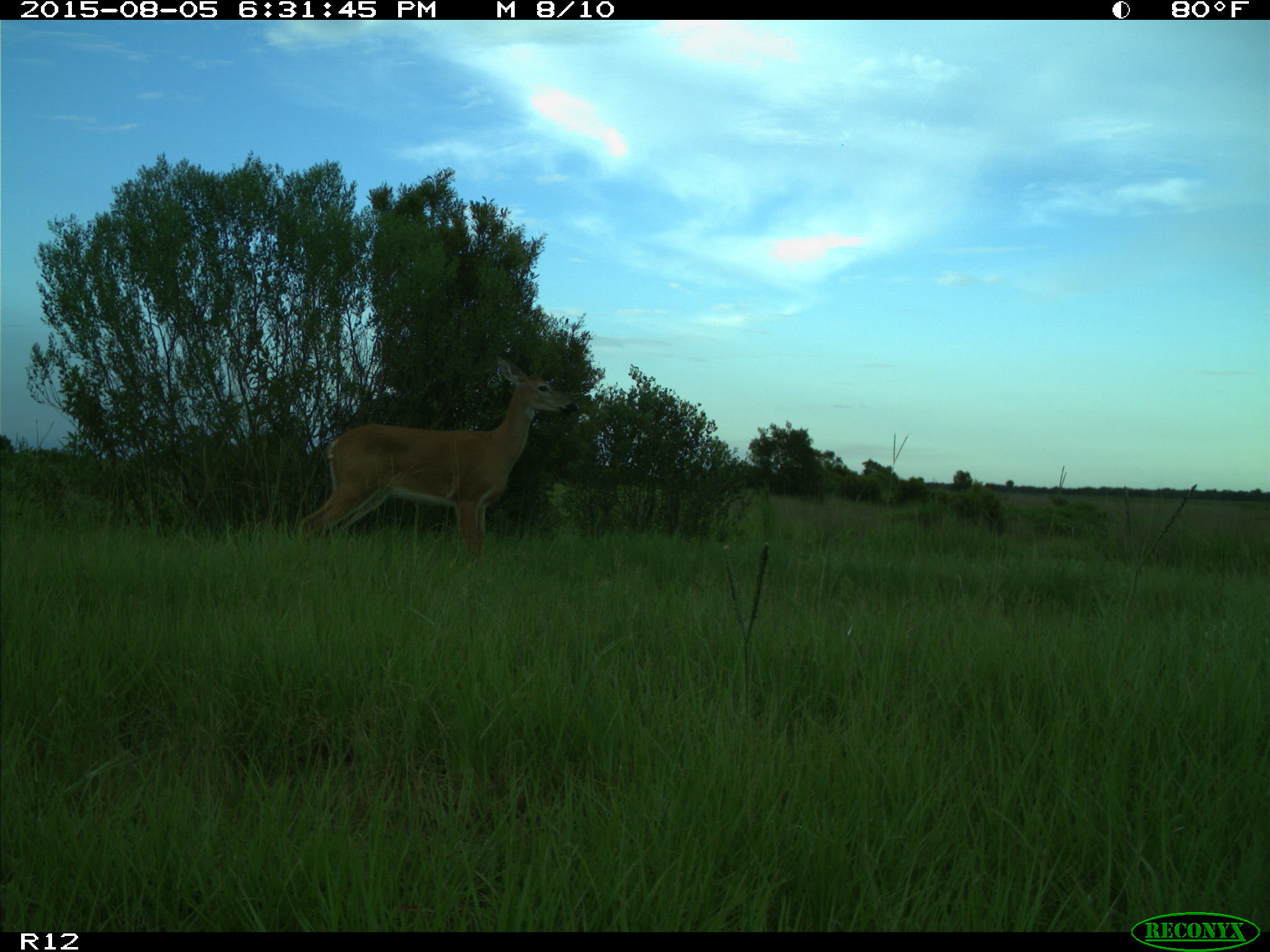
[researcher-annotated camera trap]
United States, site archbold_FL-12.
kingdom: Animalia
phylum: Chordata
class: Mammalia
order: Artiodactyla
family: Cervidae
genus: Odocoileus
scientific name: Odocoileus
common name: deer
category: unidentified deer